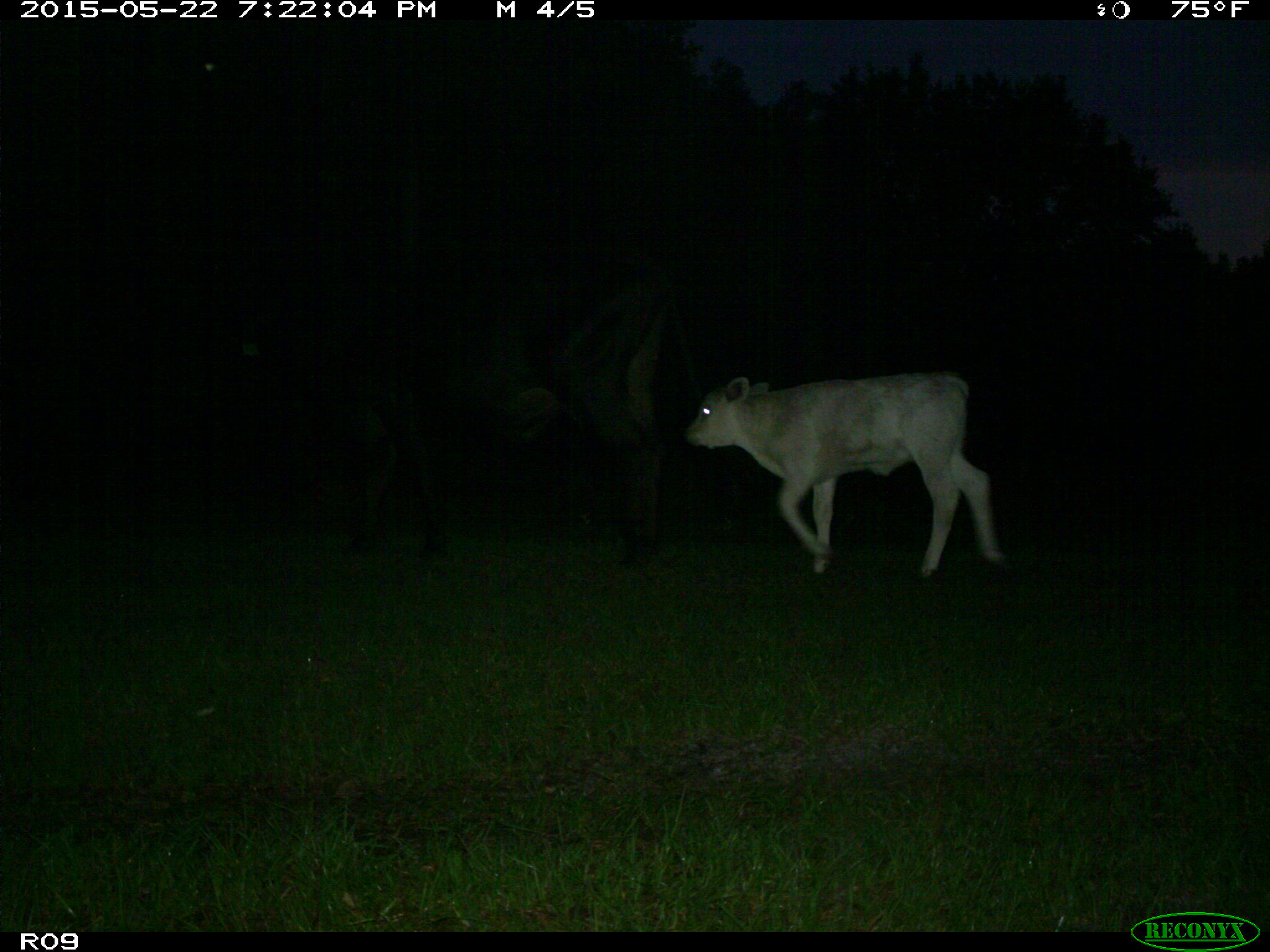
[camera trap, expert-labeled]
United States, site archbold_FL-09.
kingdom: Animalia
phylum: Chordata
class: Mammalia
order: Artiodactyla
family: Bovidae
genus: Bos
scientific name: Bos taurus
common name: domestic cow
Bos taurus (domestic cow).